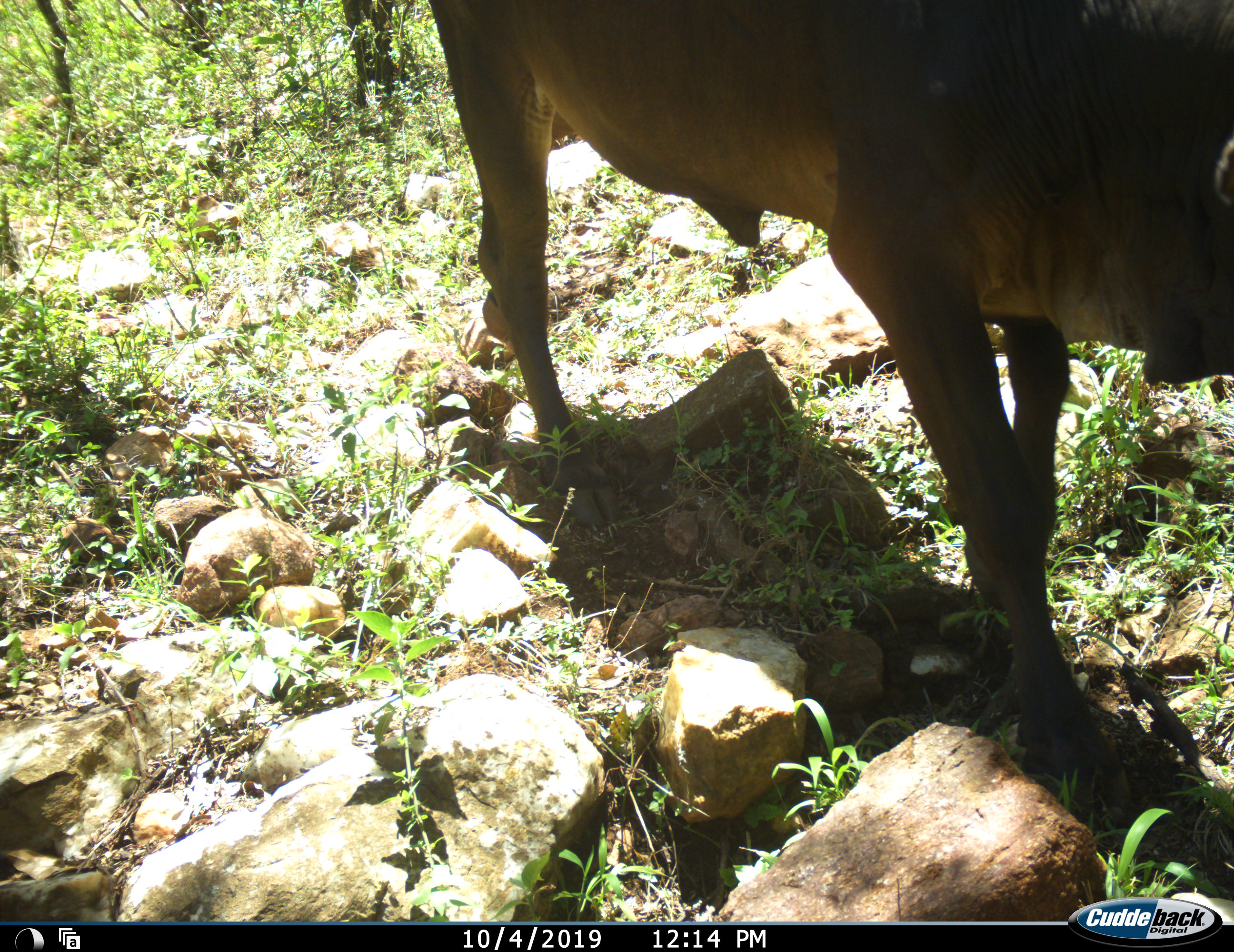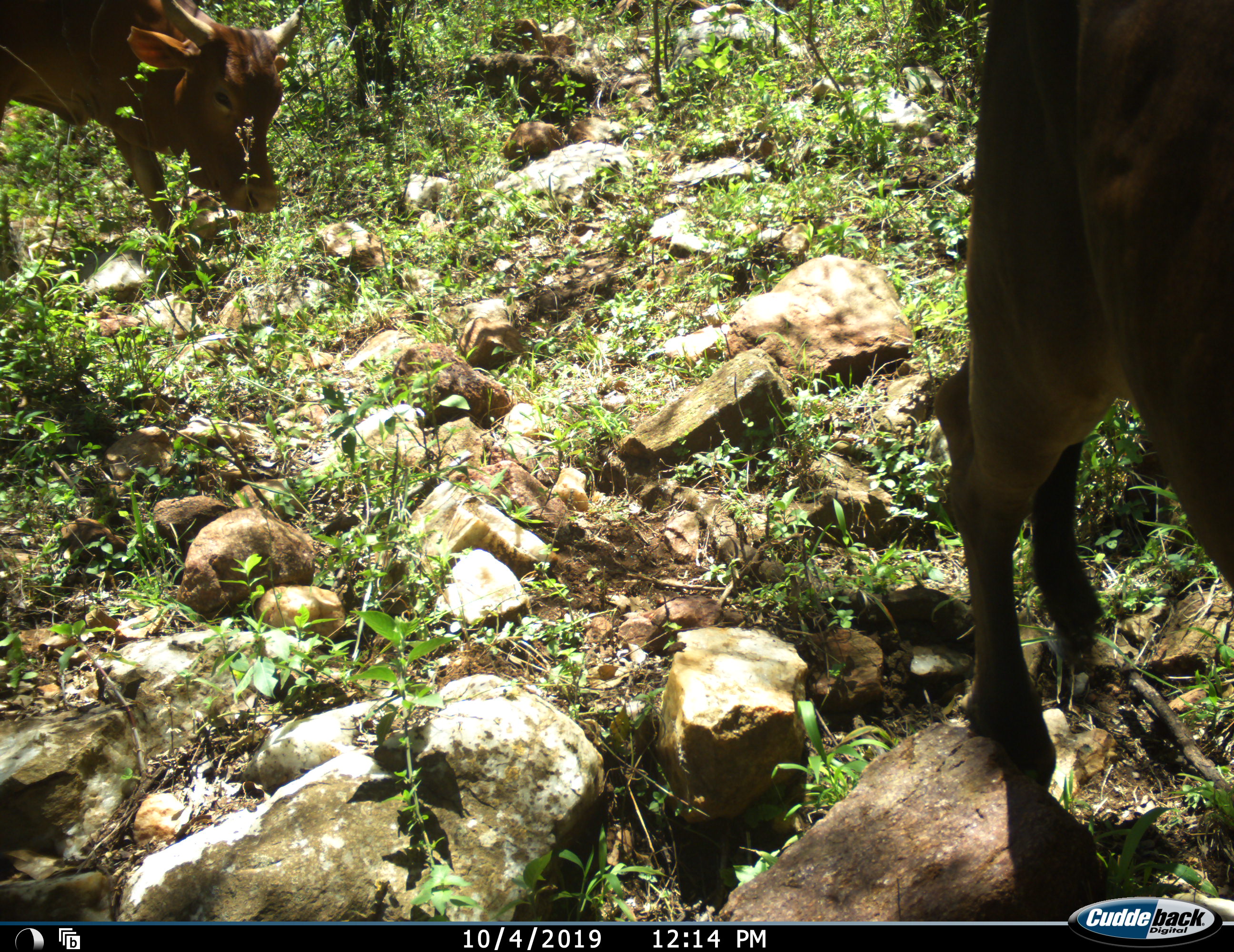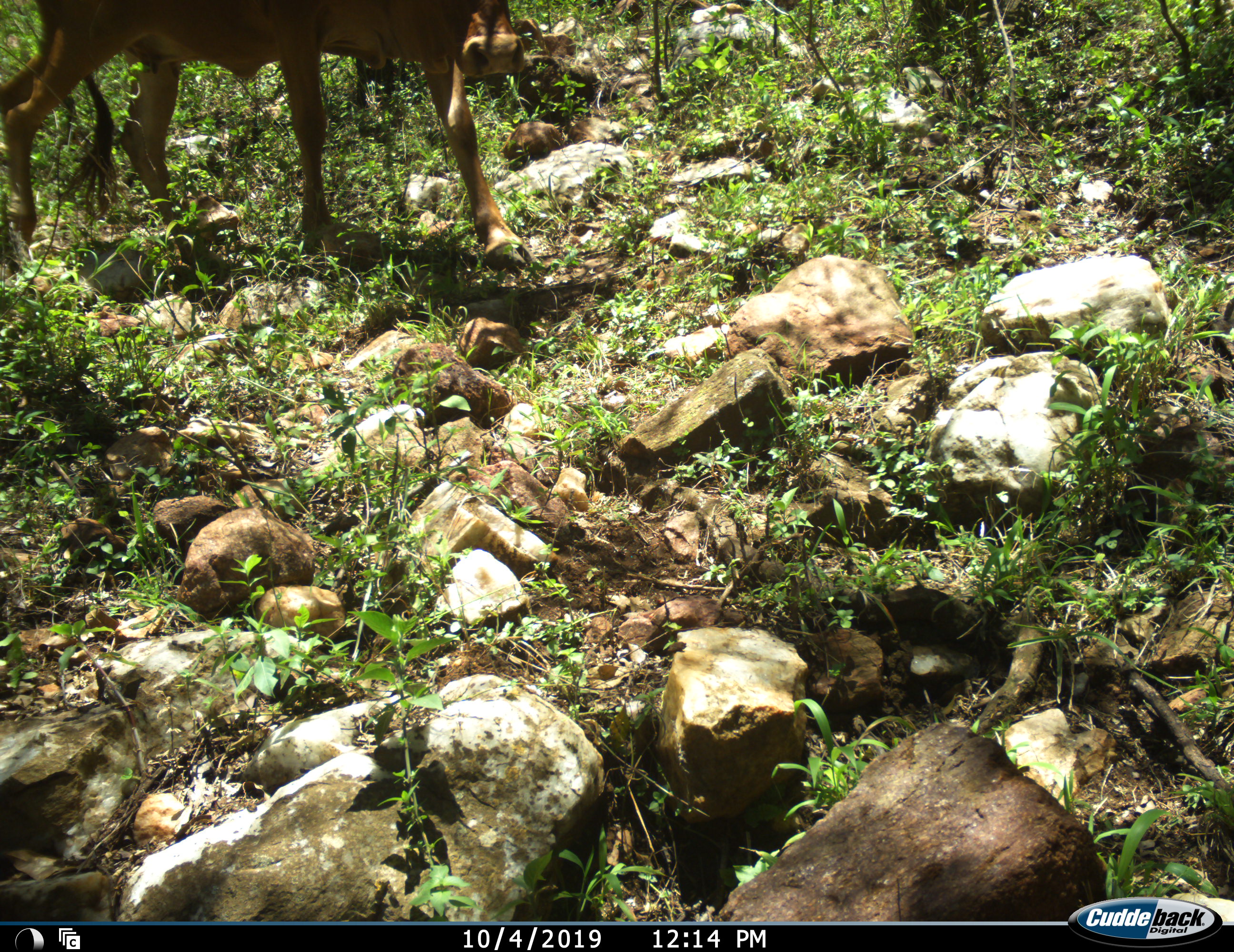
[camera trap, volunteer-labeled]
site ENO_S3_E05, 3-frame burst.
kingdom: Animalia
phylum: Chordata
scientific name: Vertebrata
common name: domestic animal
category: domesticanimal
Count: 2.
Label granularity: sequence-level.